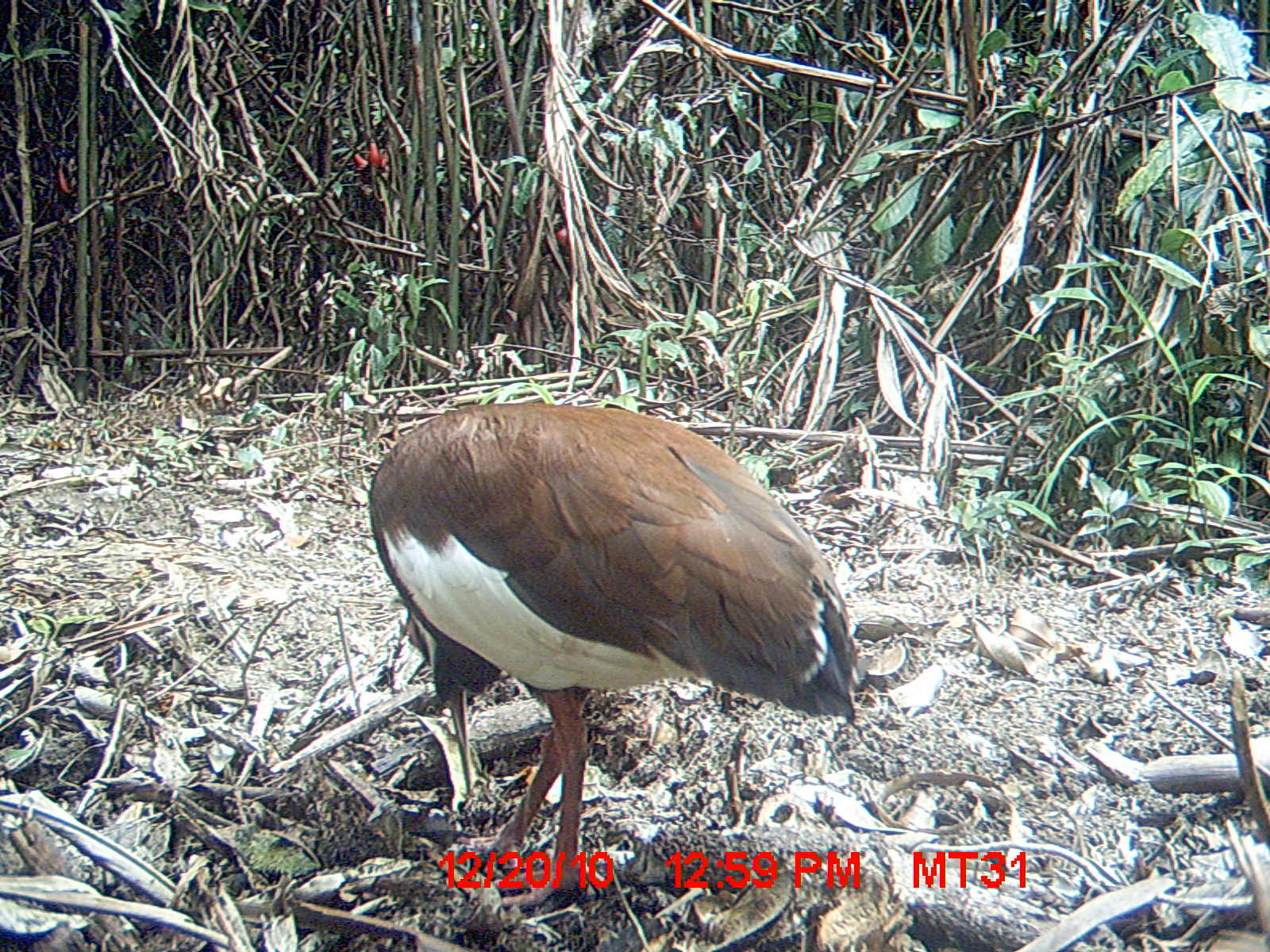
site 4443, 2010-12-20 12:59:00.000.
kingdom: Animalia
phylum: Chordata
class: Aves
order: Pelecaniformes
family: Threskiornithidae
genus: Lophotibis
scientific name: Lophotibis cristata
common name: madagascan ibis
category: lophotibis cristataa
Lophotibis cristataa (madagascan ibis) (Lophotibis cristata), count 1.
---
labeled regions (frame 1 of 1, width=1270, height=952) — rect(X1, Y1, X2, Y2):
lophotibis cristataa: rect(364, 398, 864, 912)